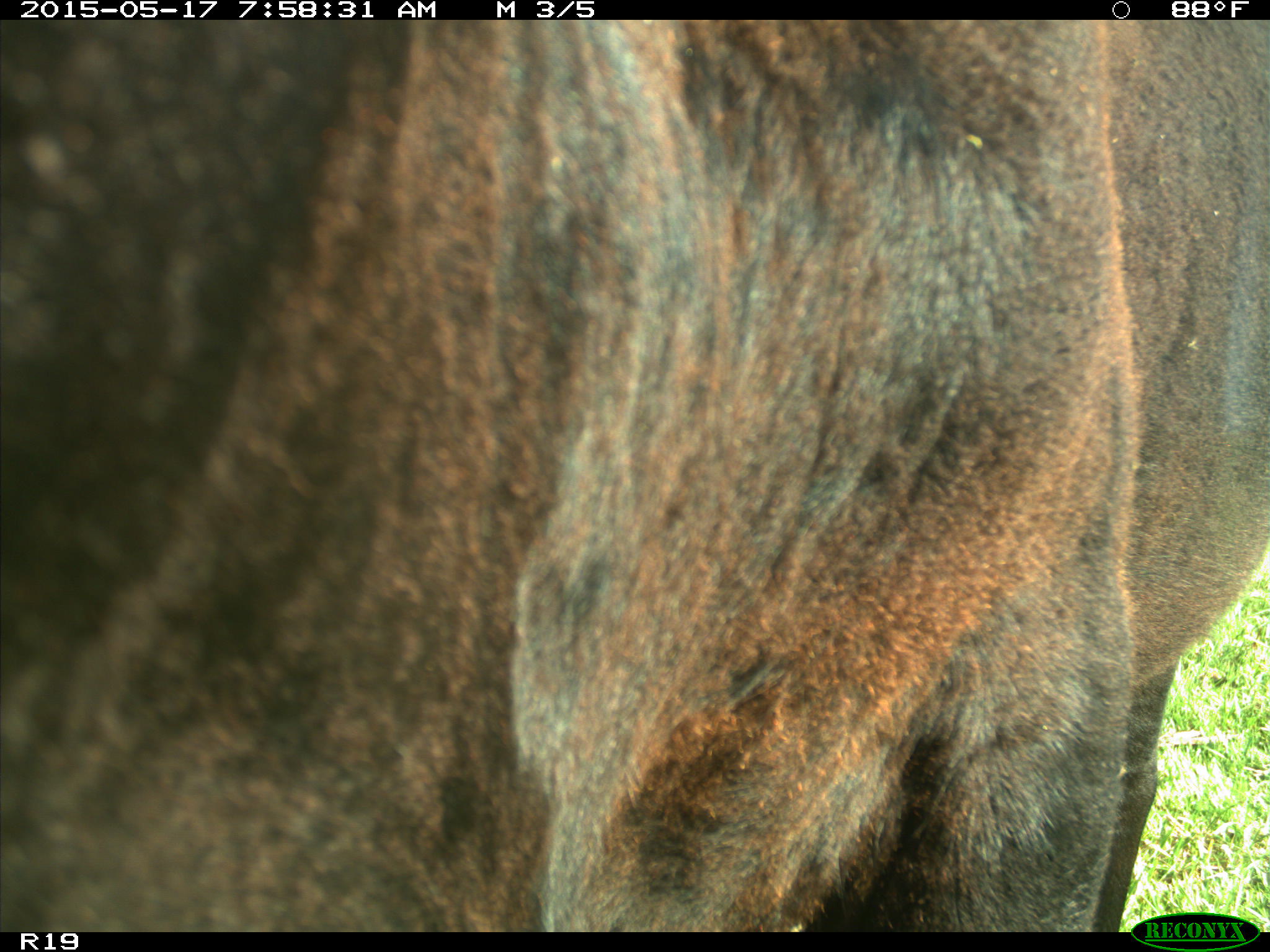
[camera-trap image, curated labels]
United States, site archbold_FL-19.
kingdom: Animalia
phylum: Chordata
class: Mammalia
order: Artiodactyla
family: Bovidae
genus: Bos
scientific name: Bos taurus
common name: domestic cow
Bos taurus (domestic cow).